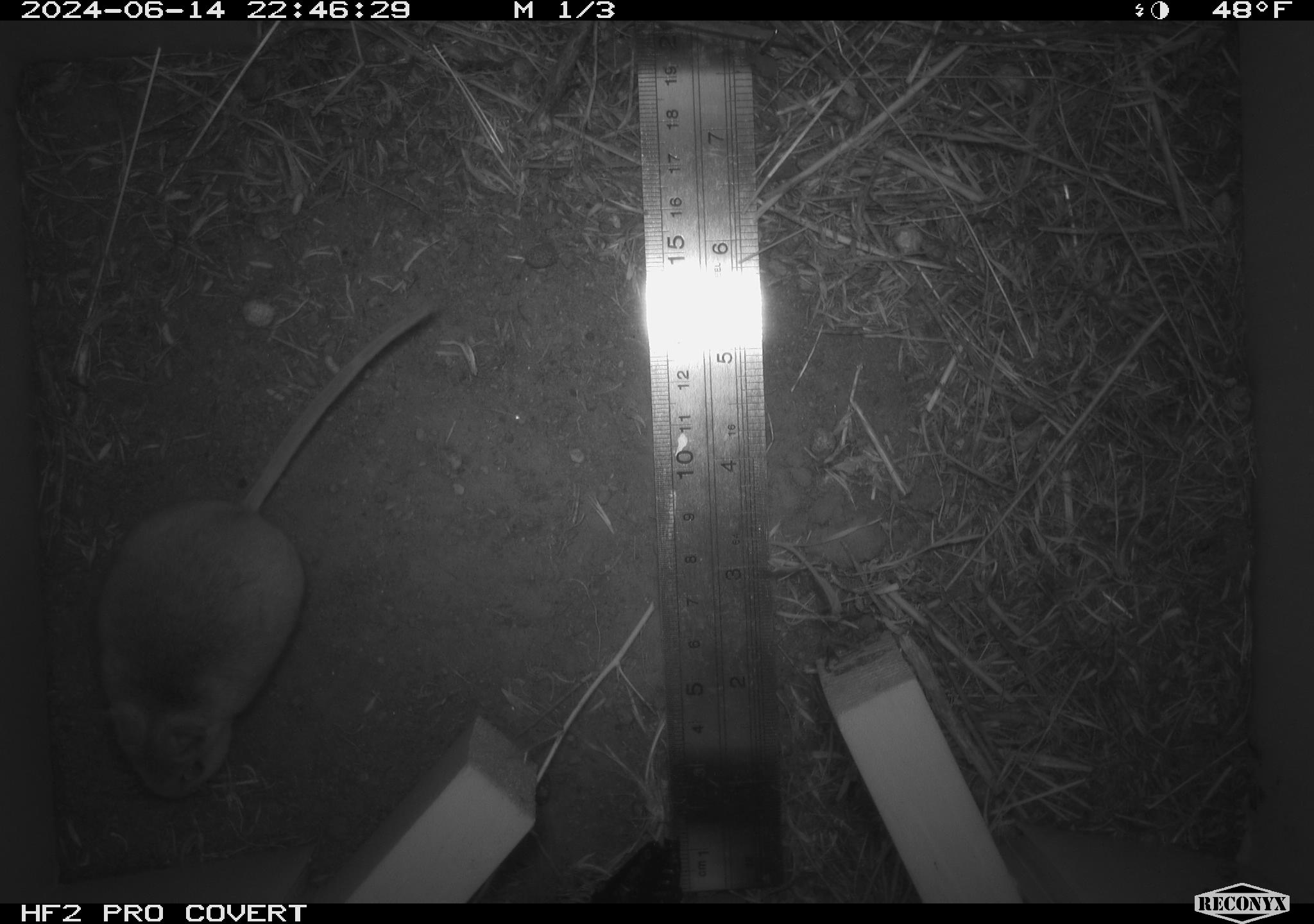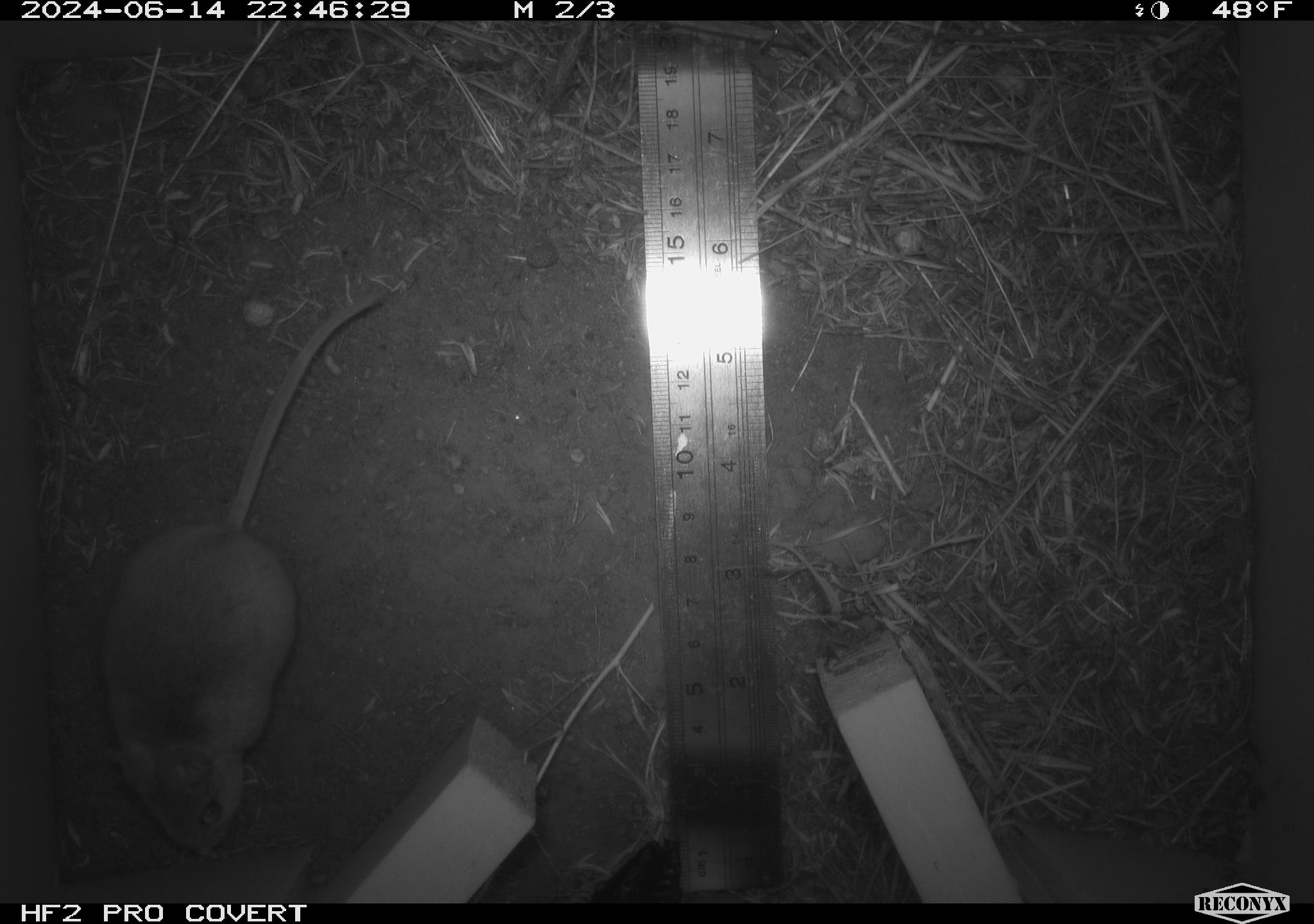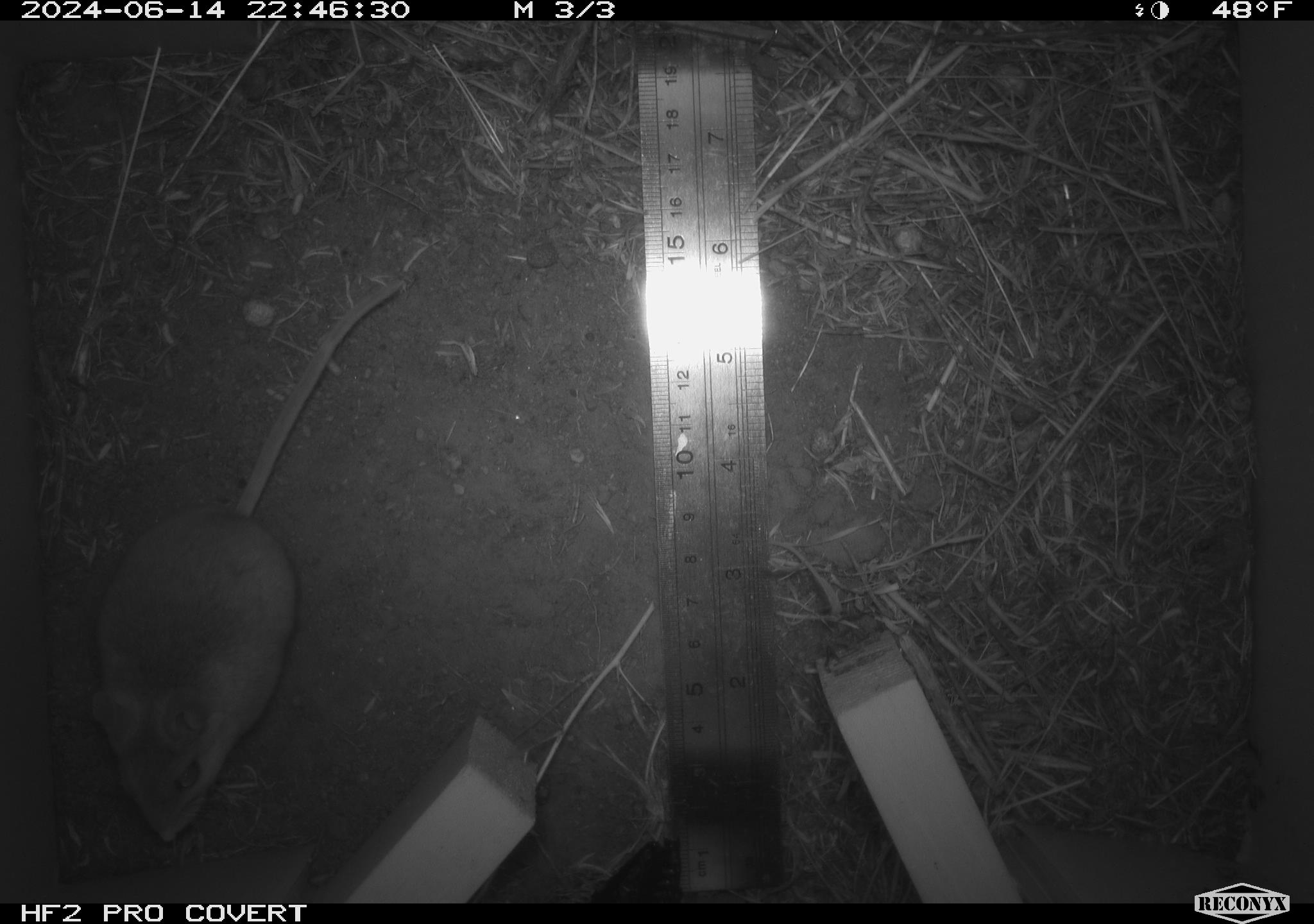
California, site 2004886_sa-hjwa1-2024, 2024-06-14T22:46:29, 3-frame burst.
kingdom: Animalia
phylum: Chordata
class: Mammalia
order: Rodentia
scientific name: Rodentia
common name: rodent